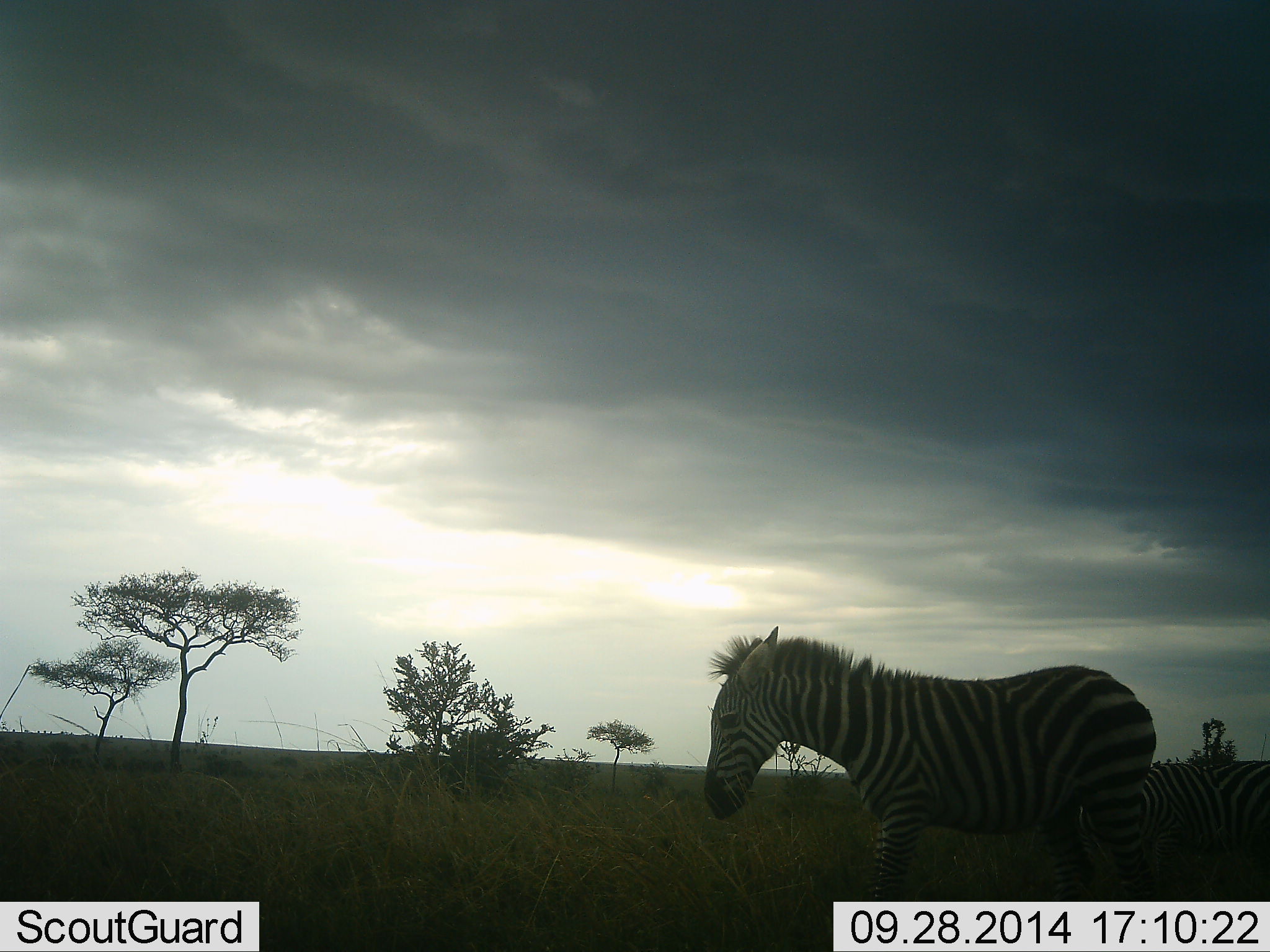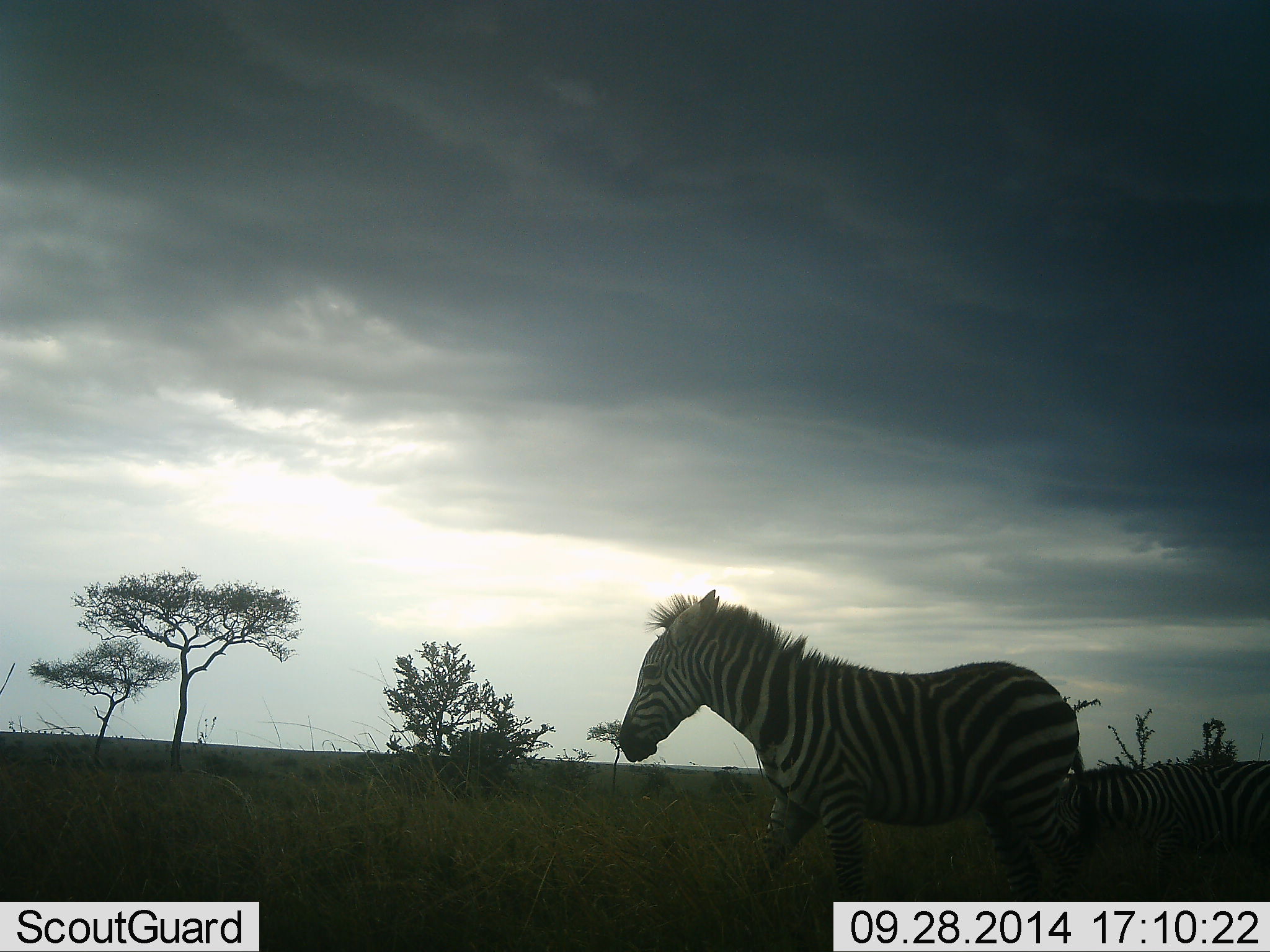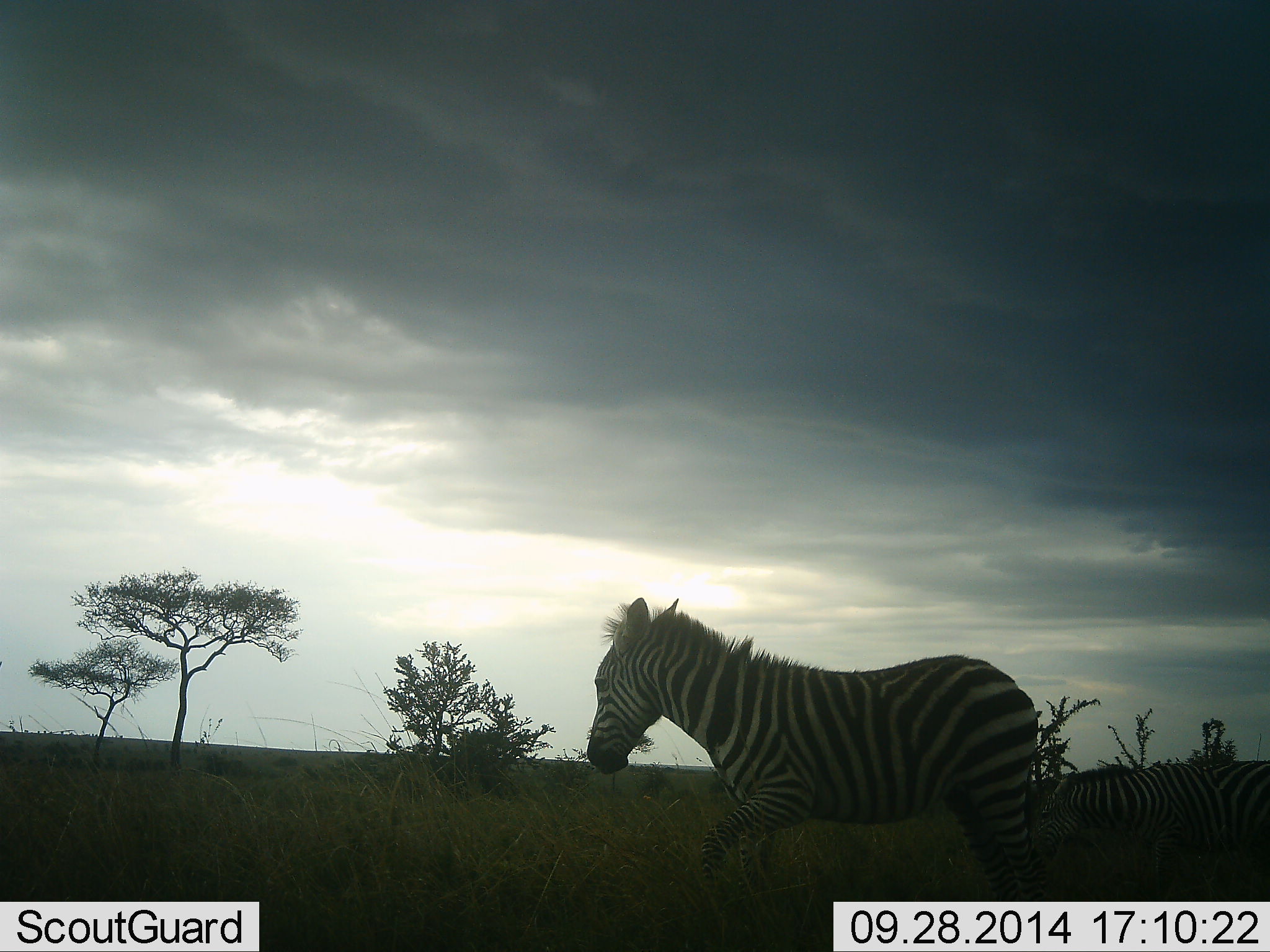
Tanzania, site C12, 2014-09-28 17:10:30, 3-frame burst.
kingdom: Animalia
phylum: Chordata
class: Mammalia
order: Perissodactyla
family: Equidae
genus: Equus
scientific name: Equus quagga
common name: plains zebra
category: zebra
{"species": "zebra (plains zebra) (Equus quagga)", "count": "2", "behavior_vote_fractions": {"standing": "50%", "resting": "0%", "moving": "70%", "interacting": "0%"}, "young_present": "0%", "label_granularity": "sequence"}